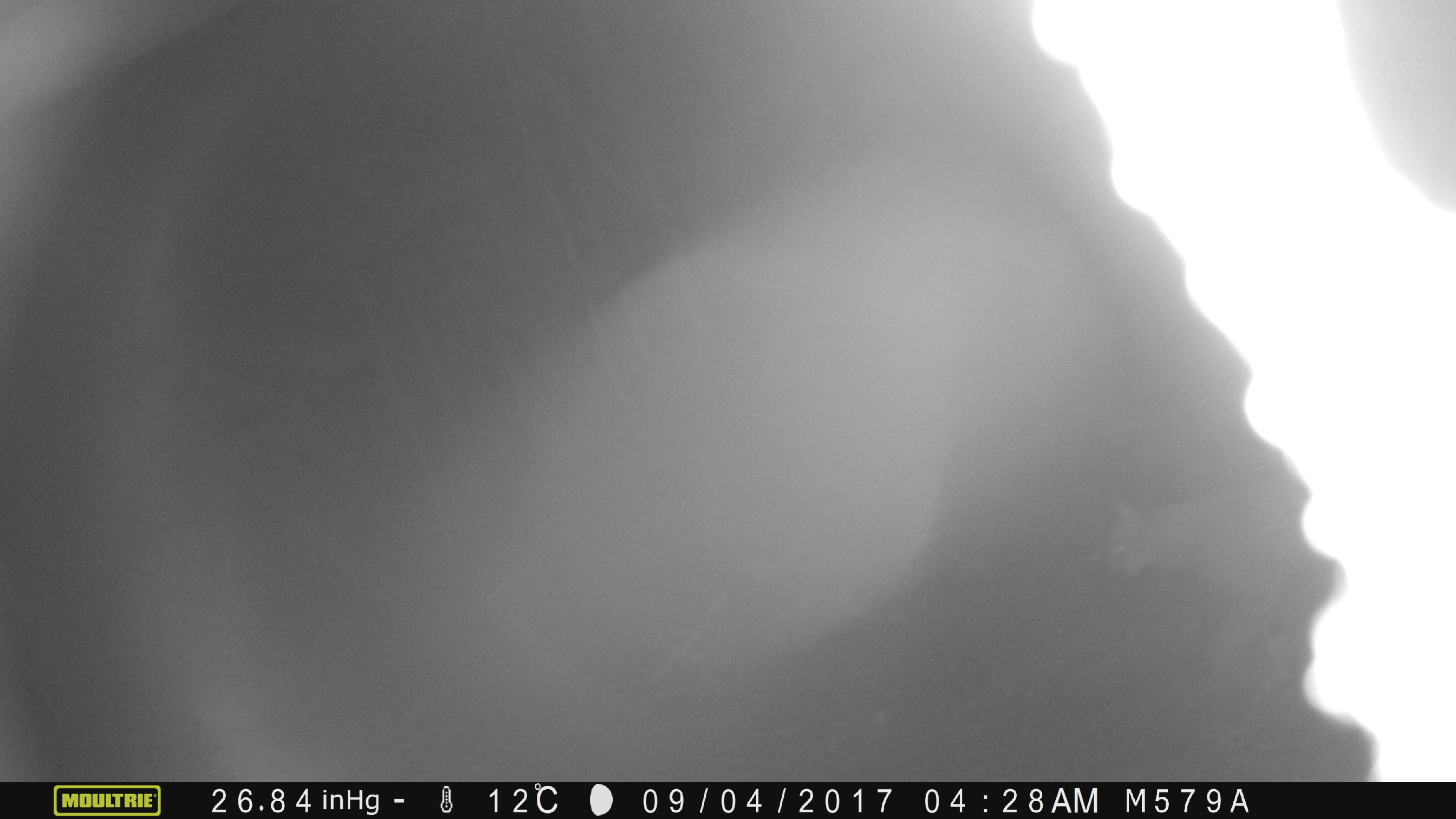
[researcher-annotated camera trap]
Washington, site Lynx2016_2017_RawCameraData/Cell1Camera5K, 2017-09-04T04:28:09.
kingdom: Animalia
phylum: Chordata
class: Mammalia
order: Carnivora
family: Felidae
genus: Lynx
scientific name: Lynx rufus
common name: bobcat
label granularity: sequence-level